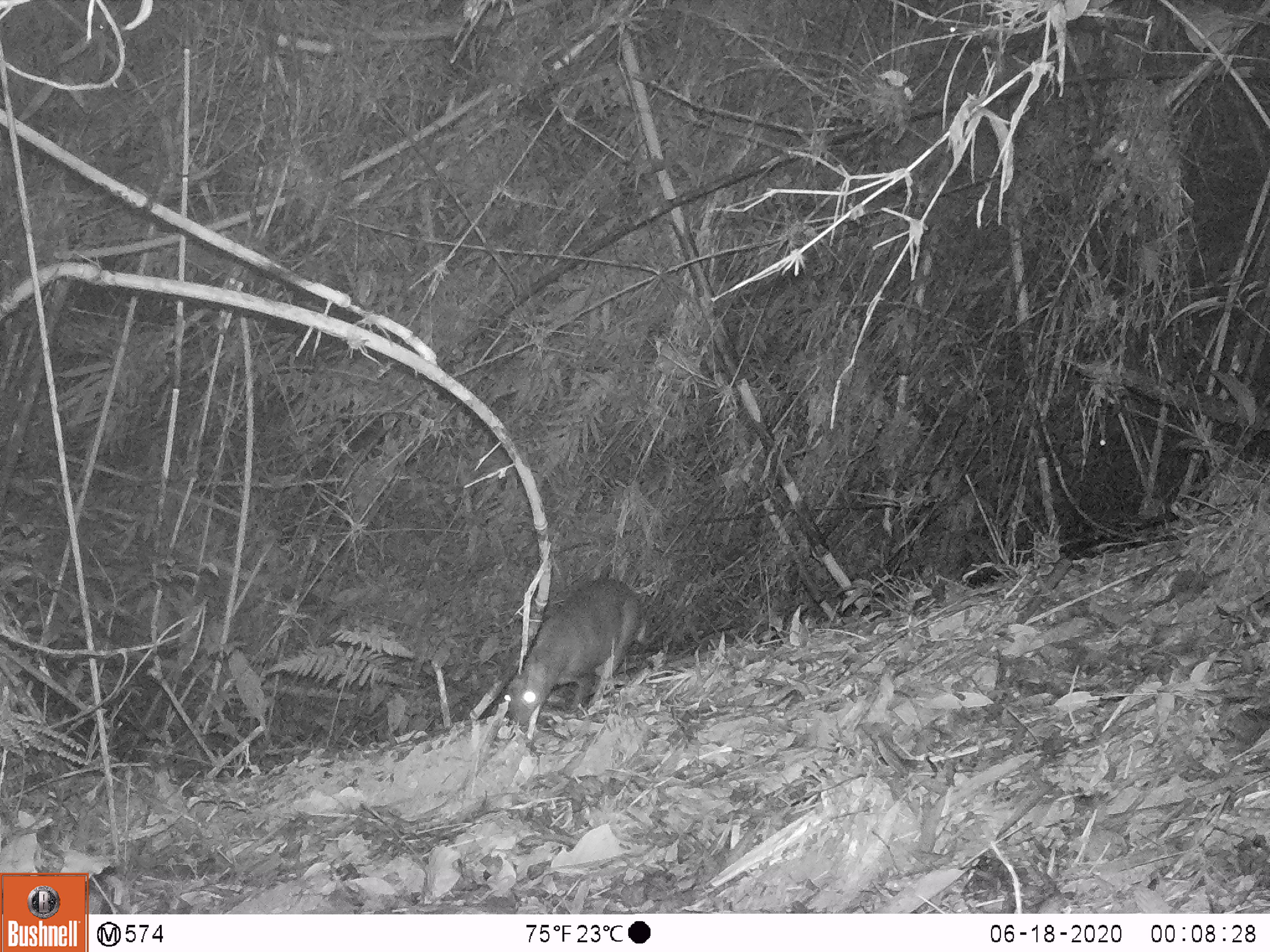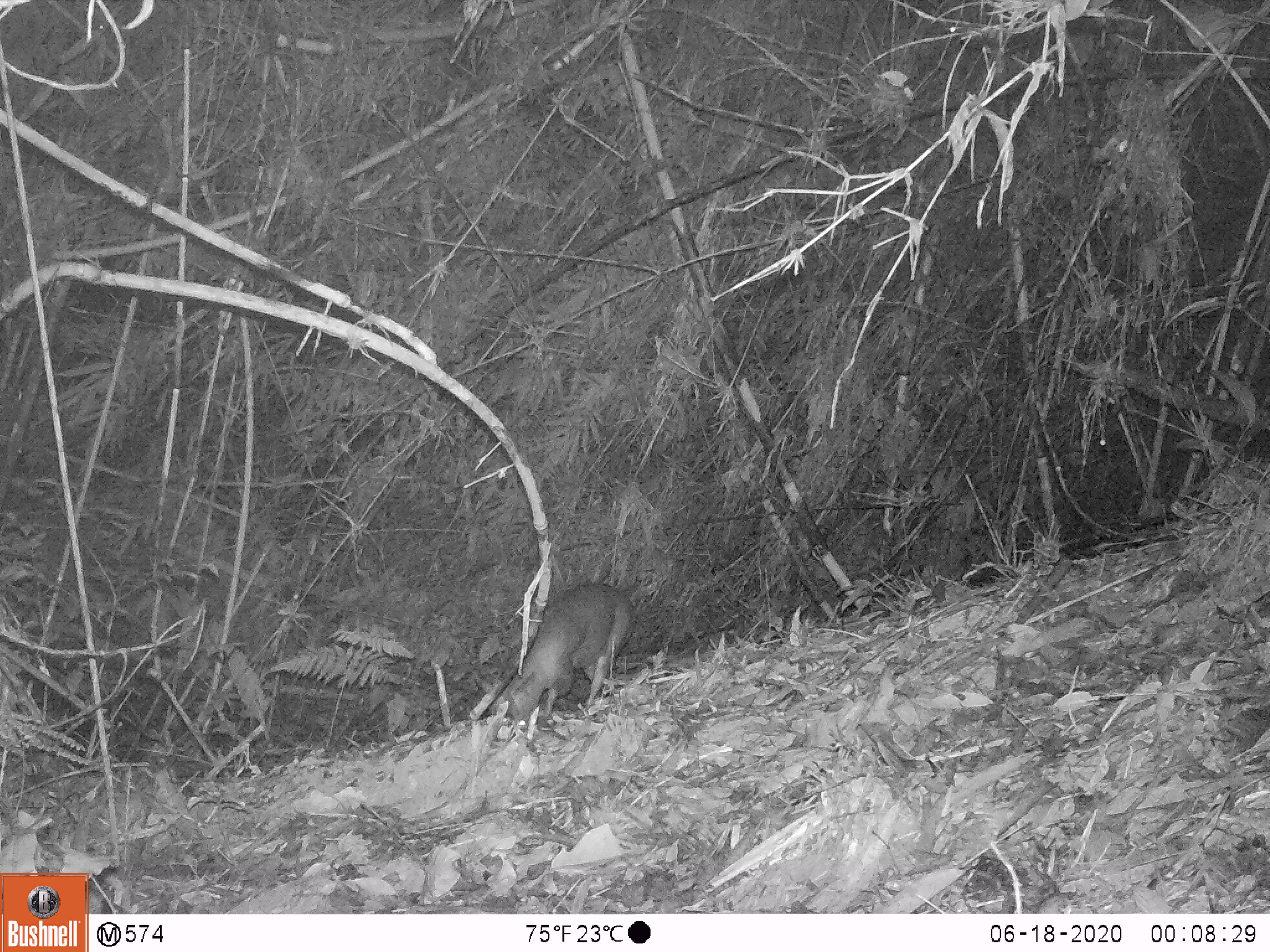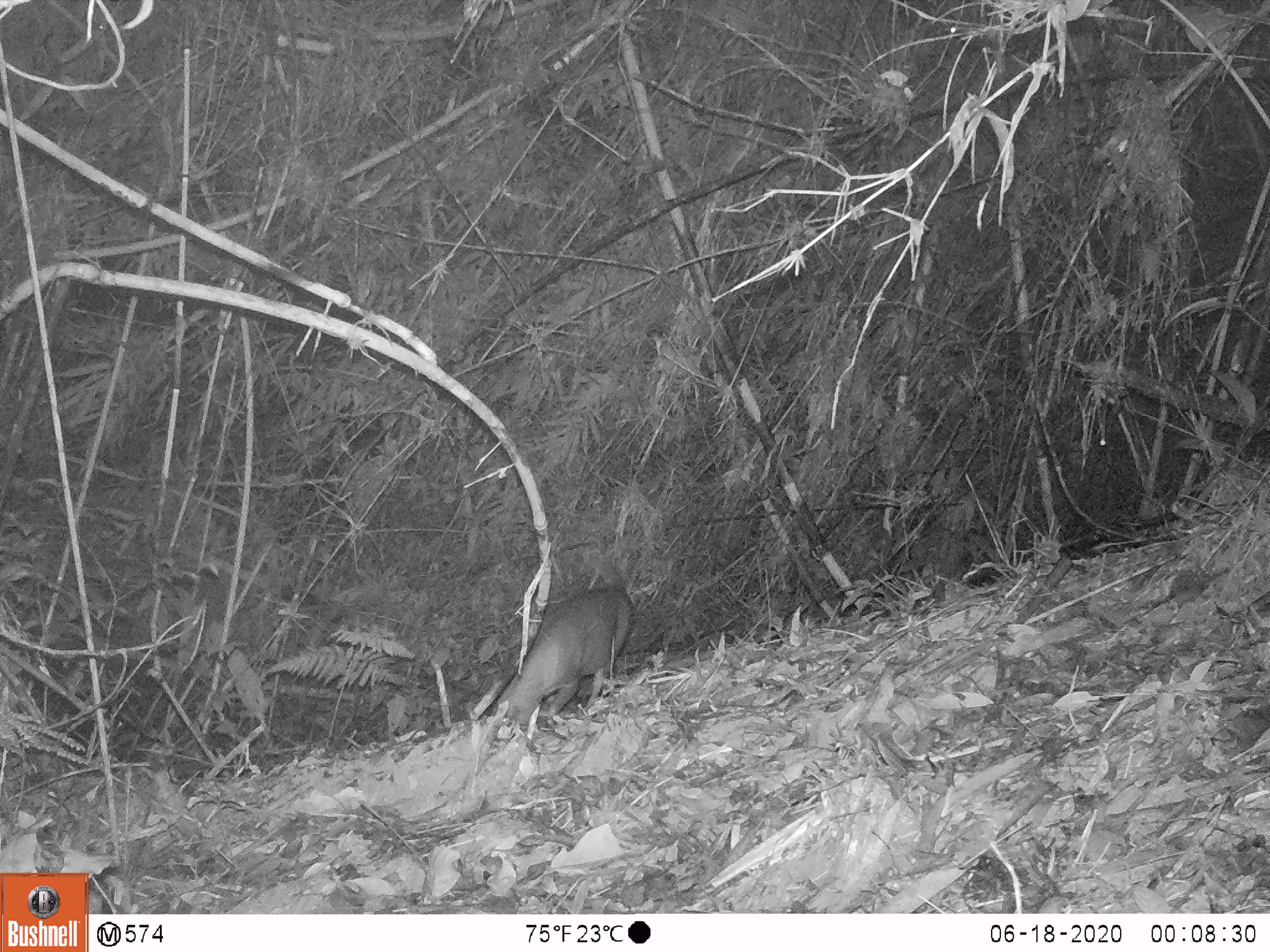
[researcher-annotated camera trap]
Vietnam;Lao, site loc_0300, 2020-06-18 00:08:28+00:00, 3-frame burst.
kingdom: Animalia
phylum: Chordata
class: Mammalia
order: Artiodactyla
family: Cervidae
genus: Muntiacus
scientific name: Muntiacus rooseveltorum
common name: roosevelt's muntjac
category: roosevelts muntjac group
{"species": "roosevelts muntjac group (roosevelt's muntjac) (Muntiacus rooseveltorum)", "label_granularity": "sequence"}